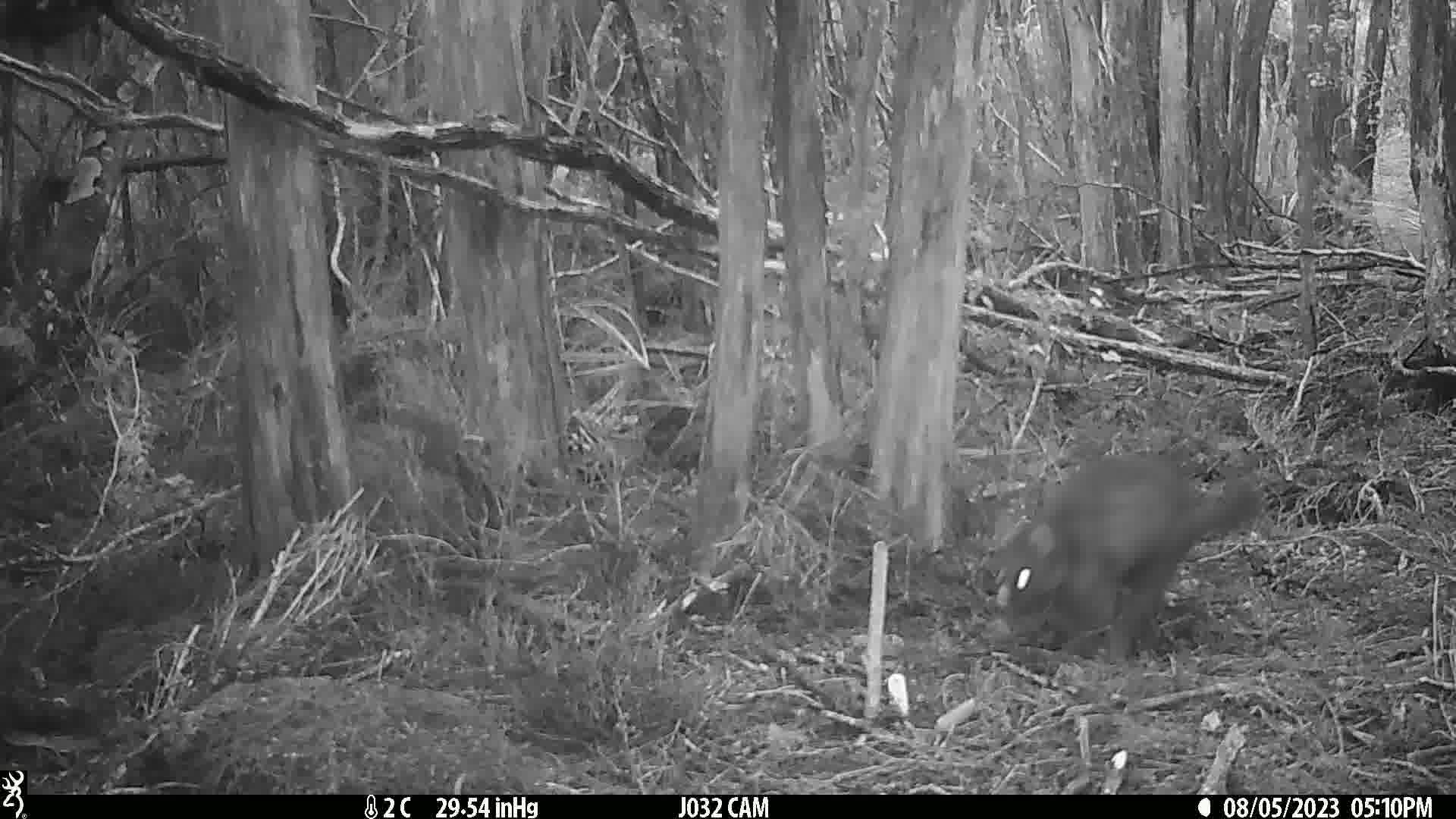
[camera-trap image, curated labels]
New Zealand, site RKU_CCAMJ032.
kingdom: Animalia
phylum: Chordata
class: Mammalia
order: Diprotodontia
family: Phalangeridae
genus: Trichosurus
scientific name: Trichosurus vulpecula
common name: common brushtail possum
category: possum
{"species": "possum (common brushtail possum) (Trichosurus vulpecula)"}